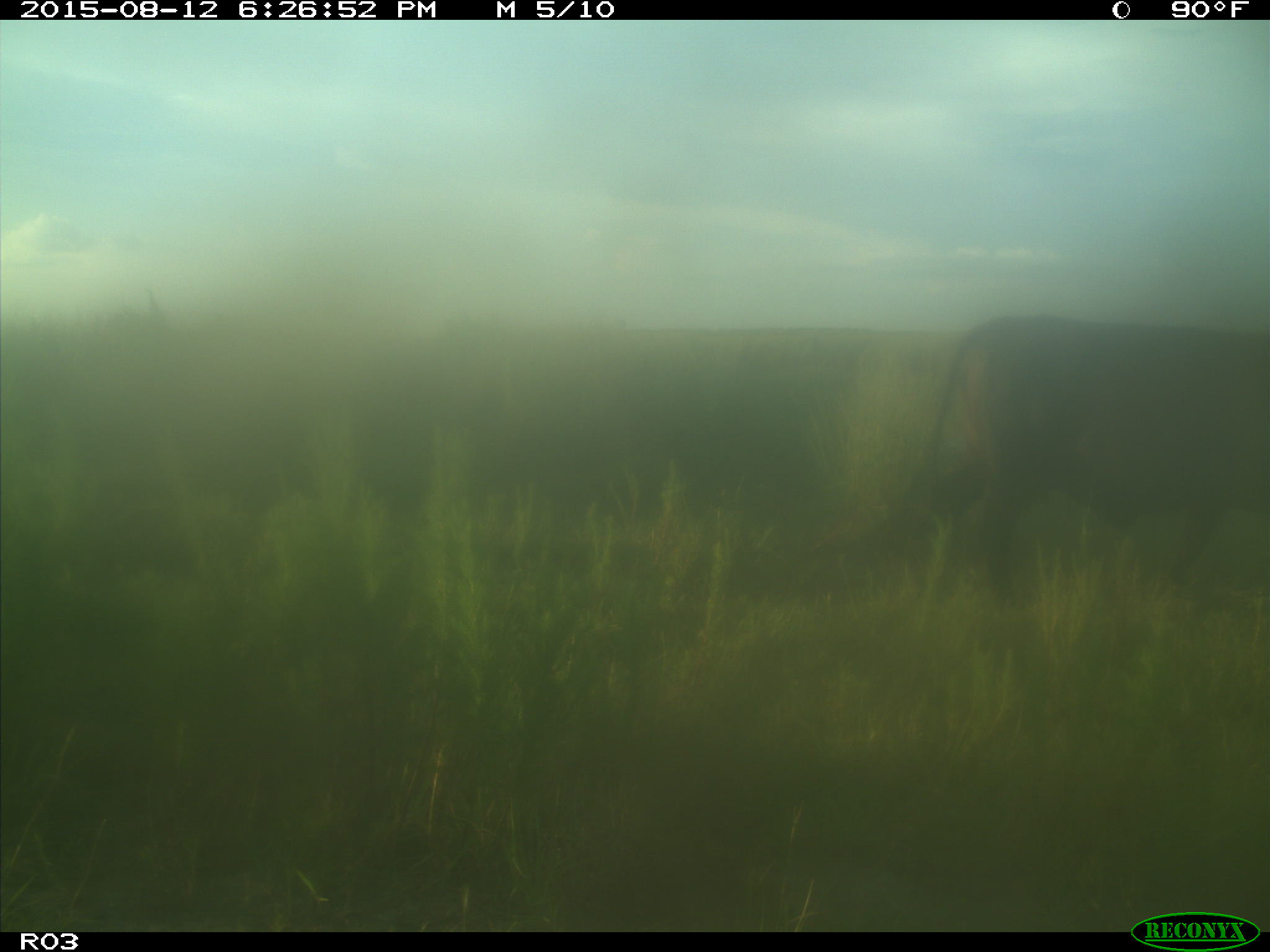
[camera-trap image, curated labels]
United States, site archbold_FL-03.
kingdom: Animalia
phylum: Chordata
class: Mammalia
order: Artiodactyla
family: Bovidae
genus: Bos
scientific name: Bos taurus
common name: domestic cow